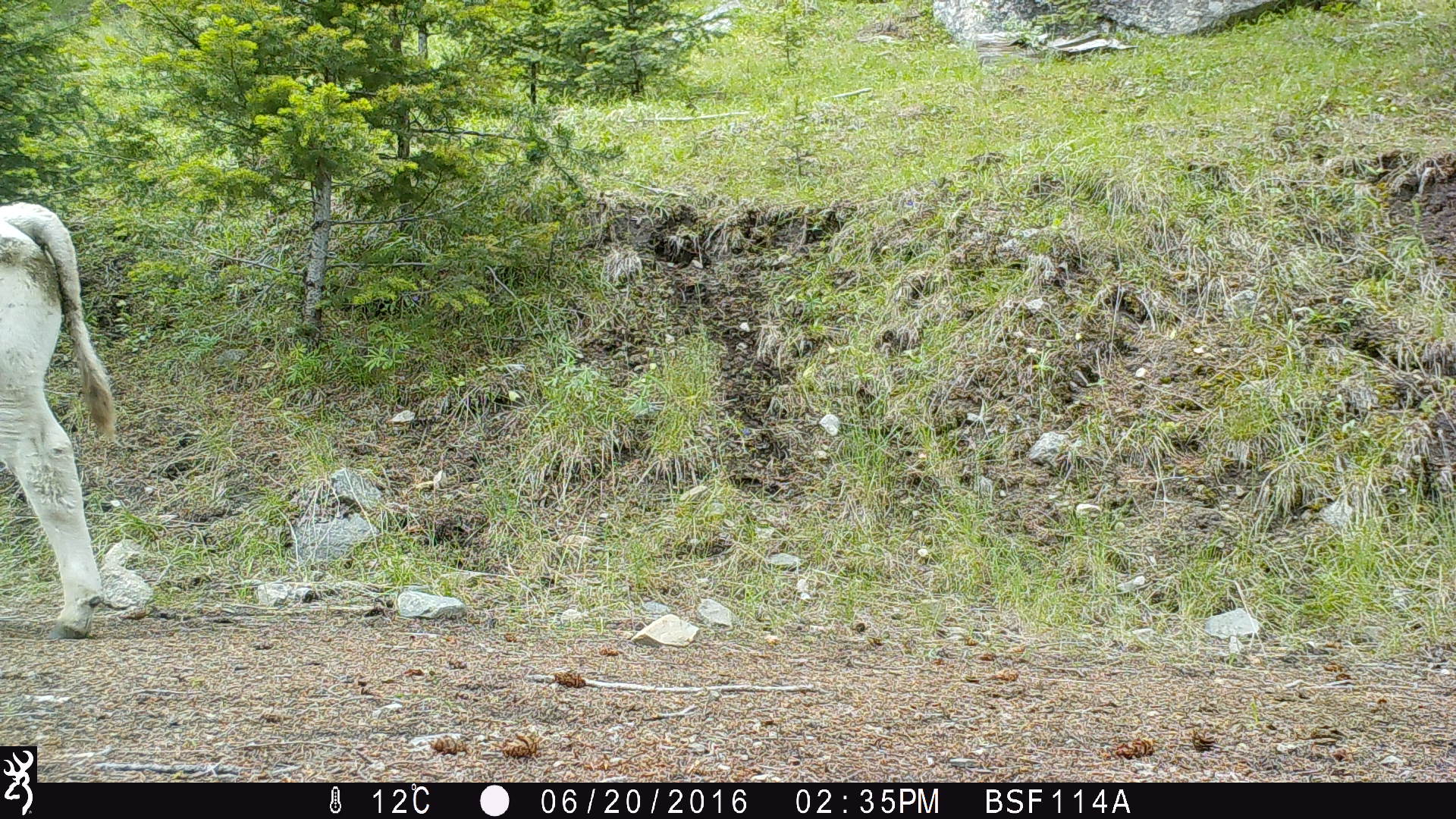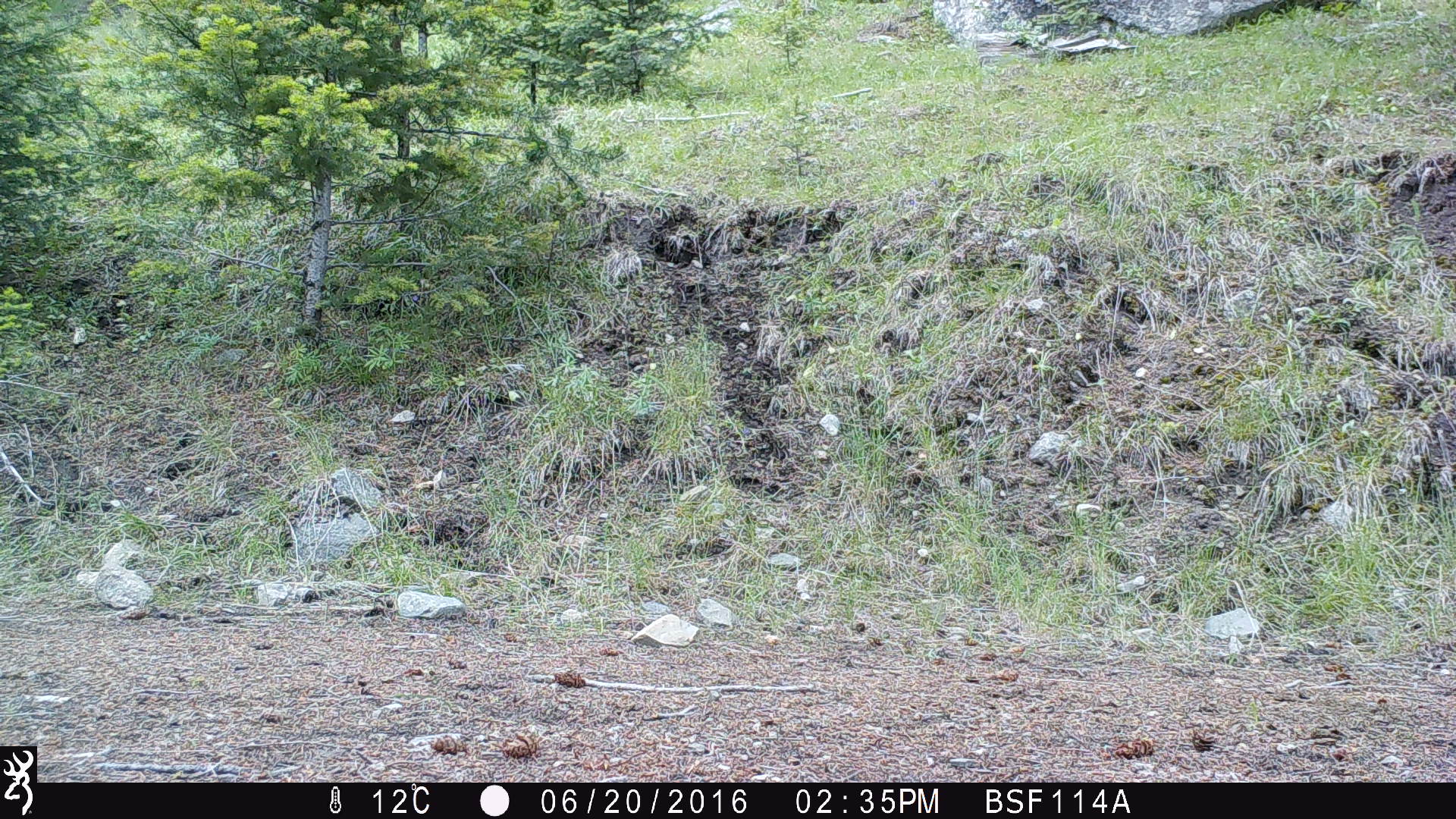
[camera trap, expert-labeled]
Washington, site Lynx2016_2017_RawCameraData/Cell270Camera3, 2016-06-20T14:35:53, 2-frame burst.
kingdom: Animalia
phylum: Chordata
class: Mammalia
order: Artiodactyla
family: Bovidae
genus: Bos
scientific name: Bos taurus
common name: domestic cattle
Domestic cattle (Bos taurus). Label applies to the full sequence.